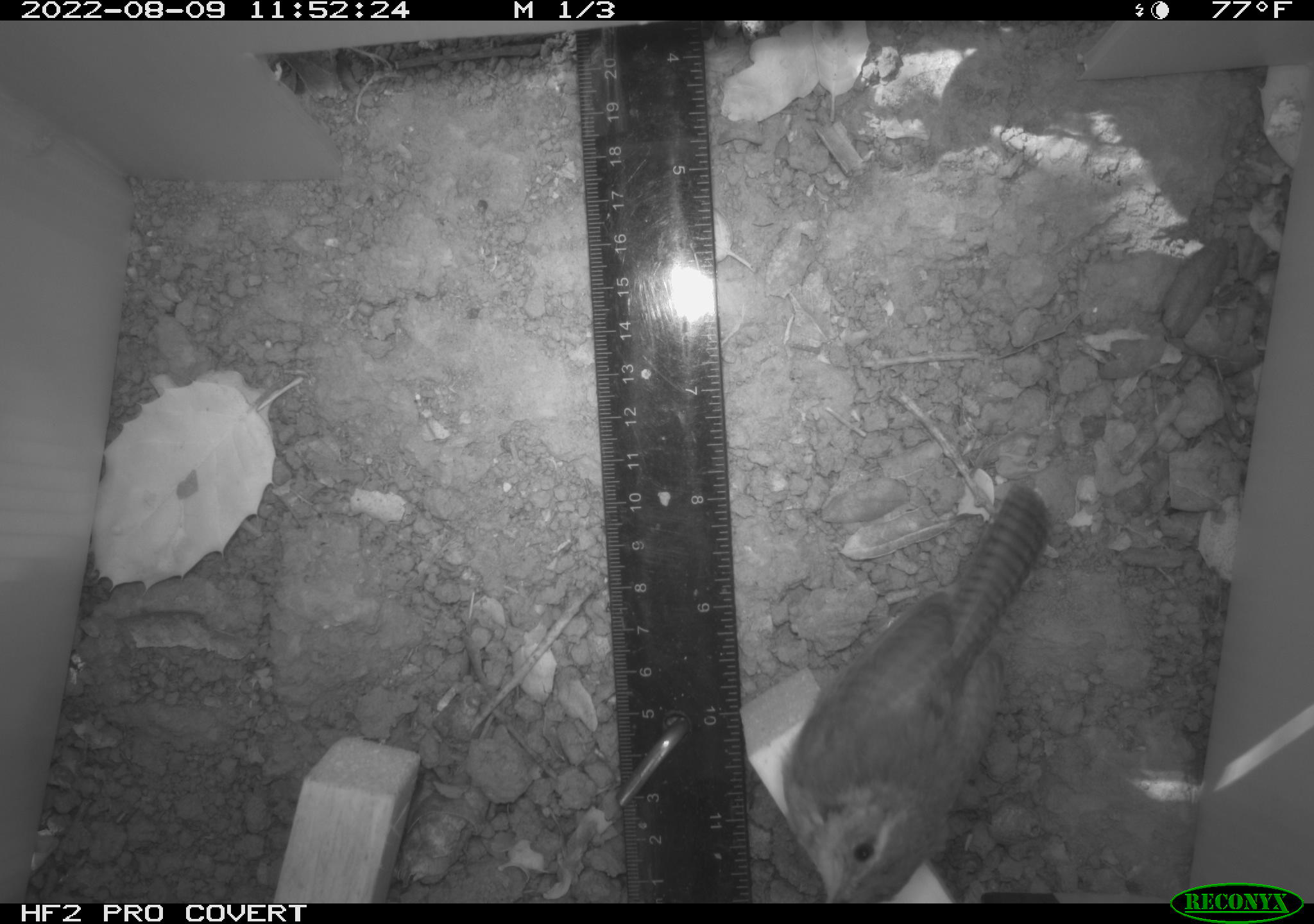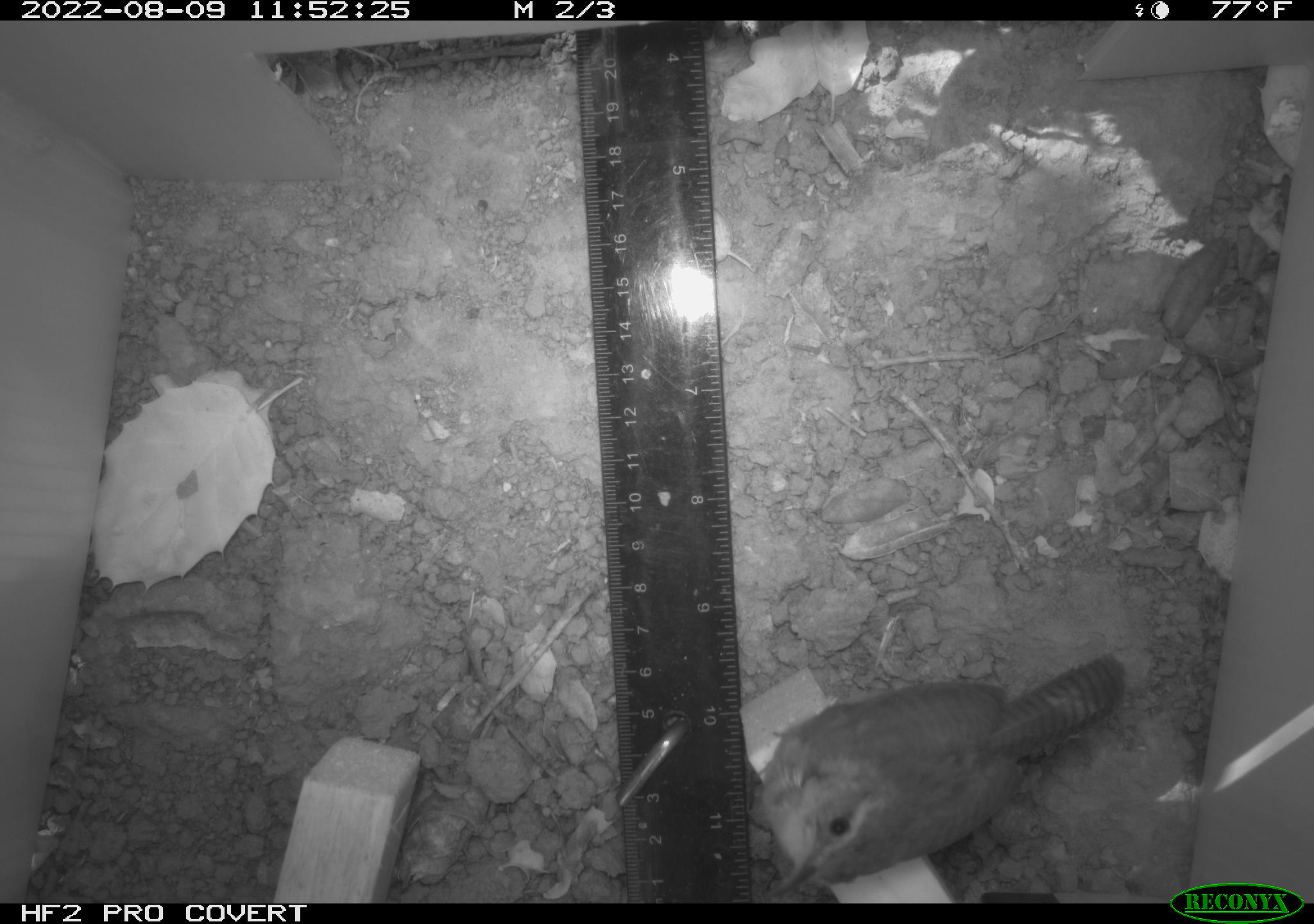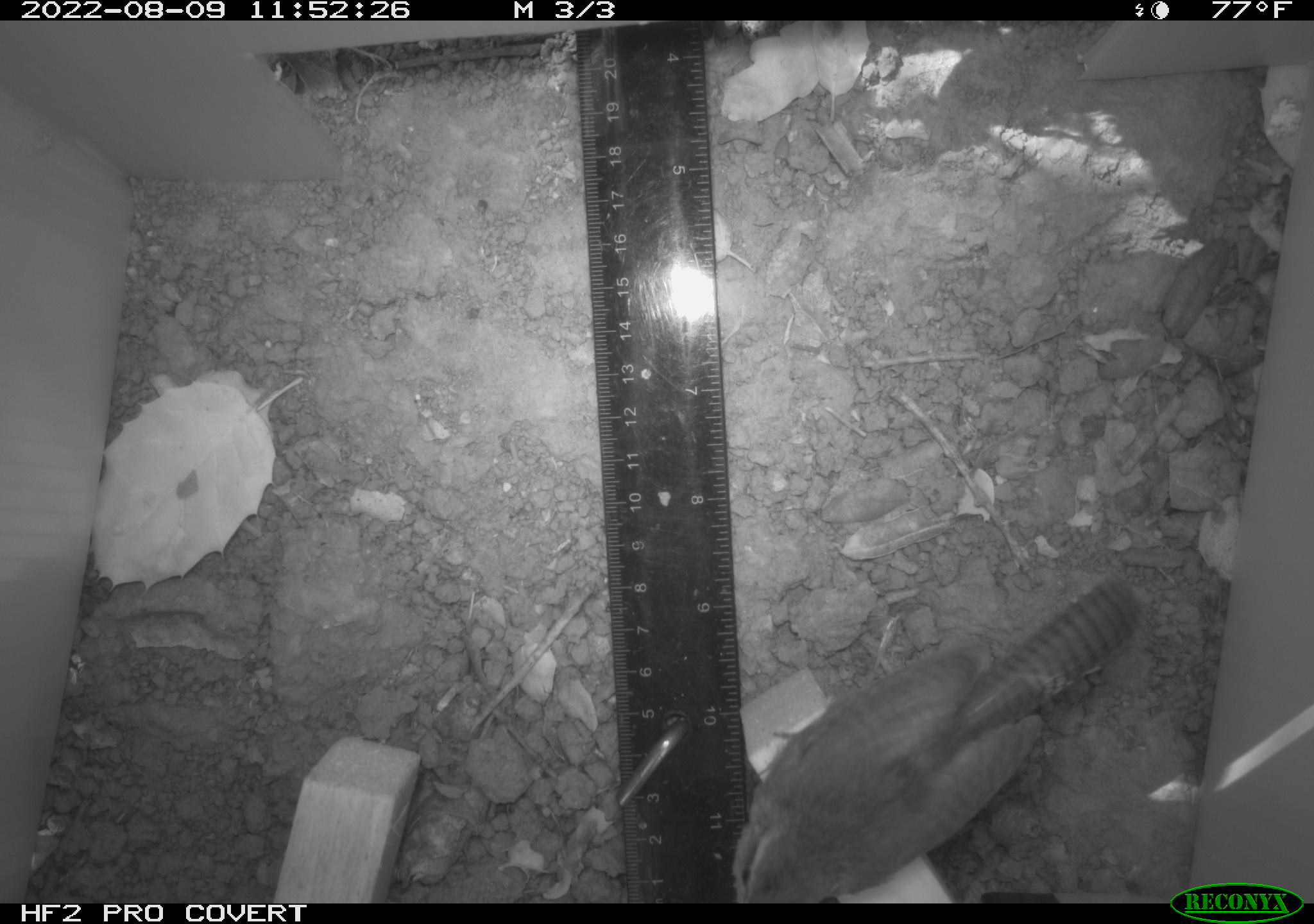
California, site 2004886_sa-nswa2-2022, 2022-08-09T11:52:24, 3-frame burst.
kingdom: Animalia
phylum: Chordata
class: Aves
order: Passeriformes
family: Troglodytidae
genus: Thryomanes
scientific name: Thryomanes bewickii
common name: bewick's wren